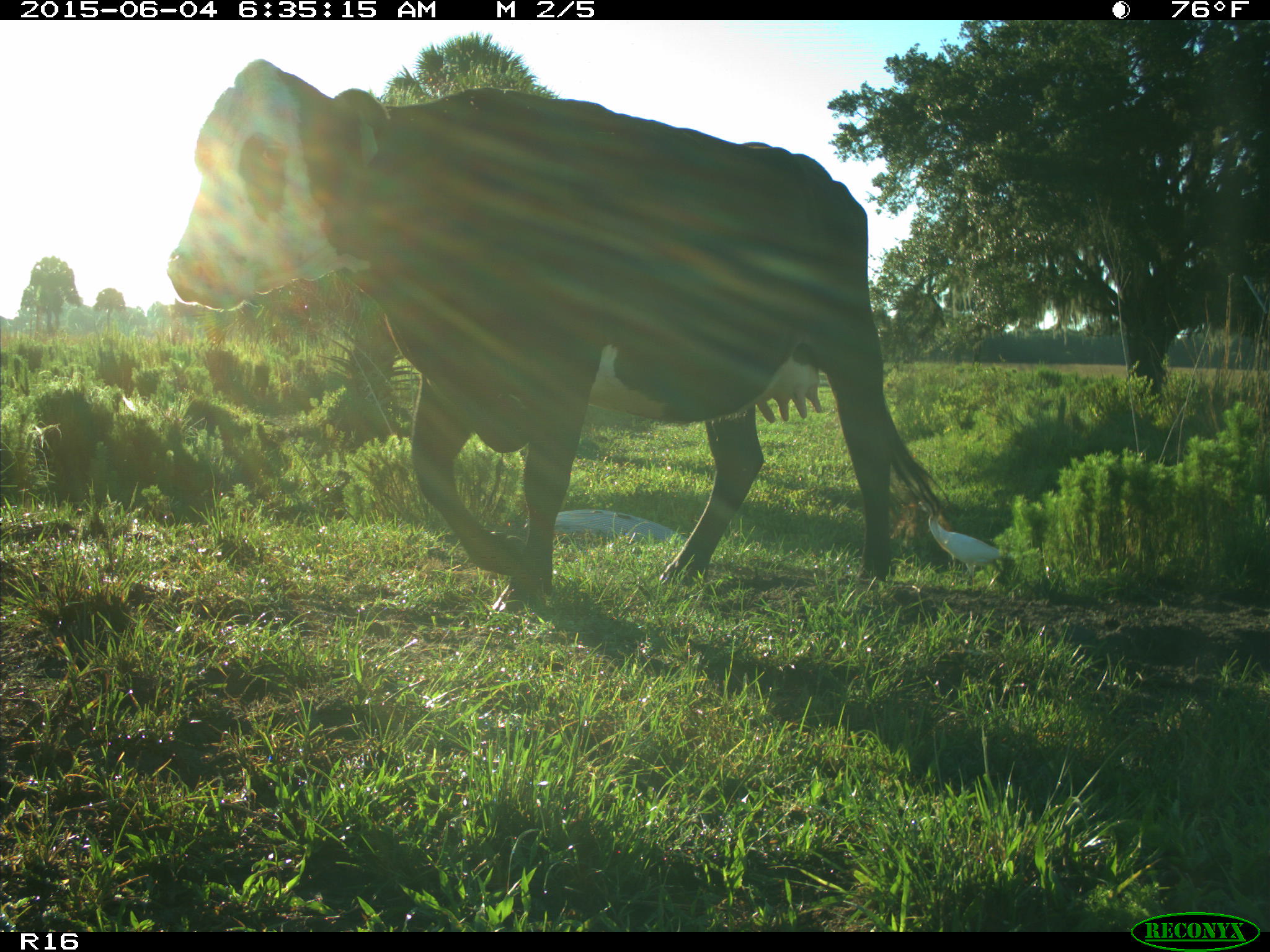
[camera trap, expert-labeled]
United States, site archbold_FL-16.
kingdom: Animalia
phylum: Chordata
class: Mammalia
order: Artiodactyla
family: Bovidae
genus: Bos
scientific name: Bos taurus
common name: domestic cow